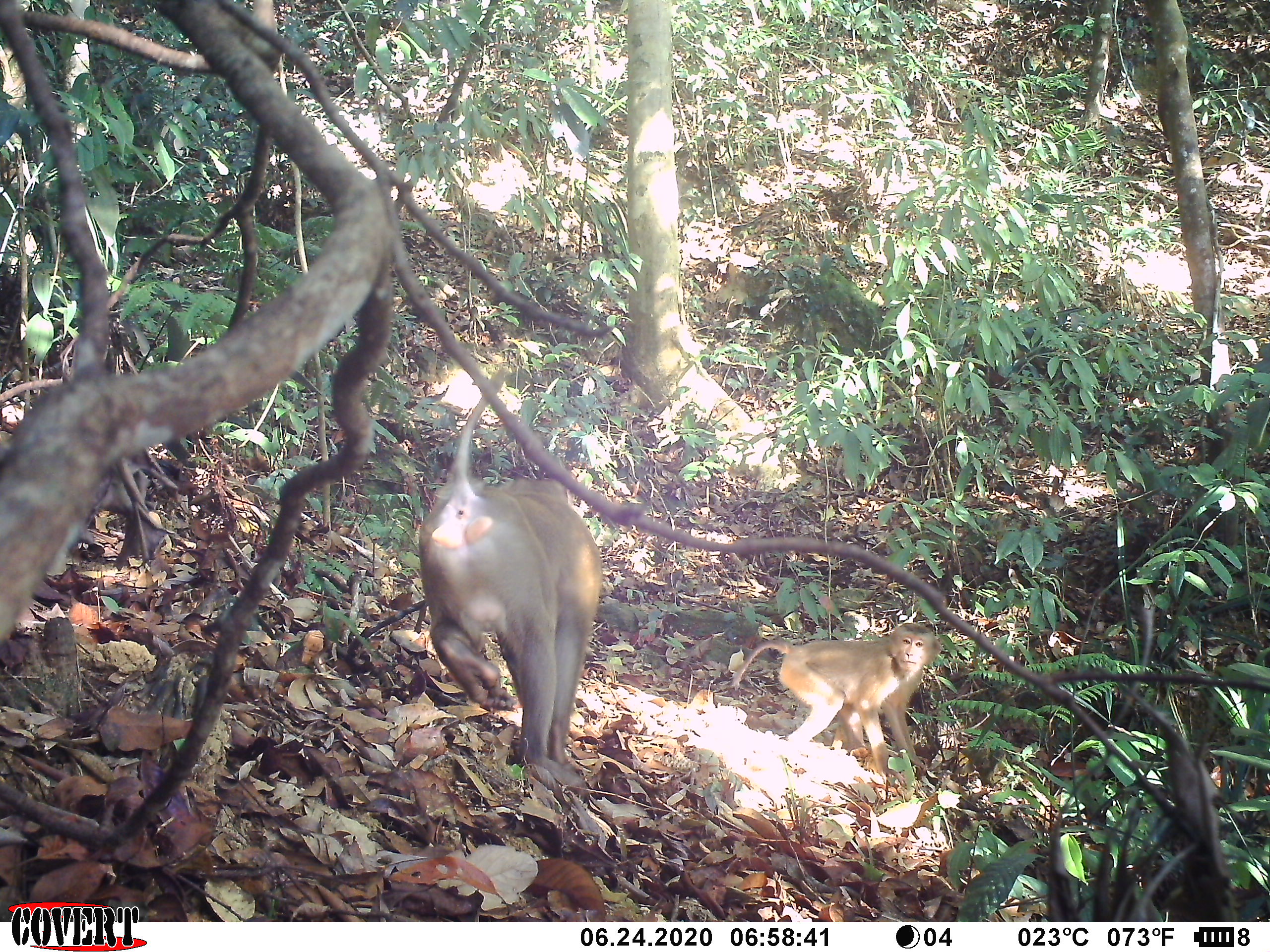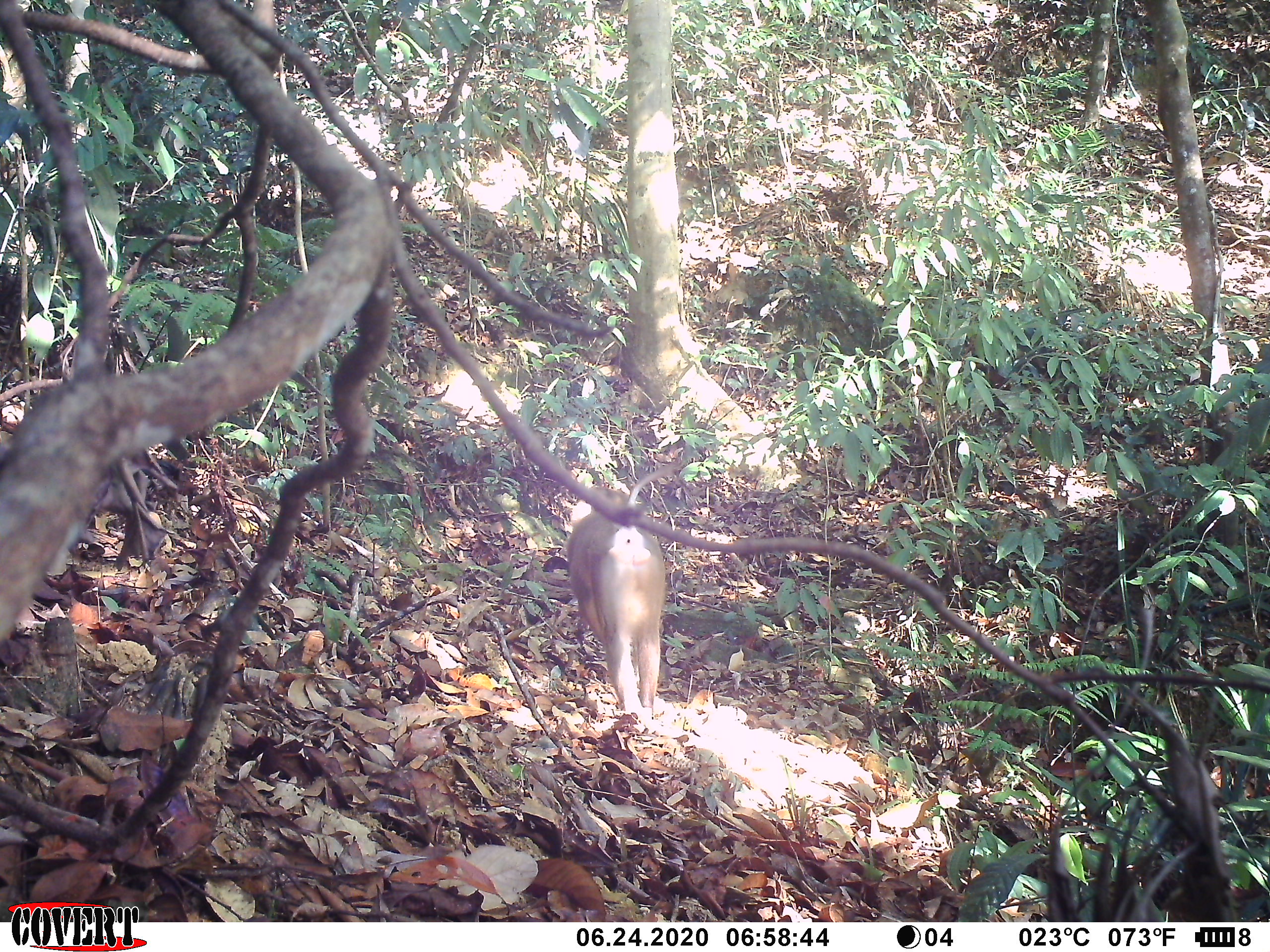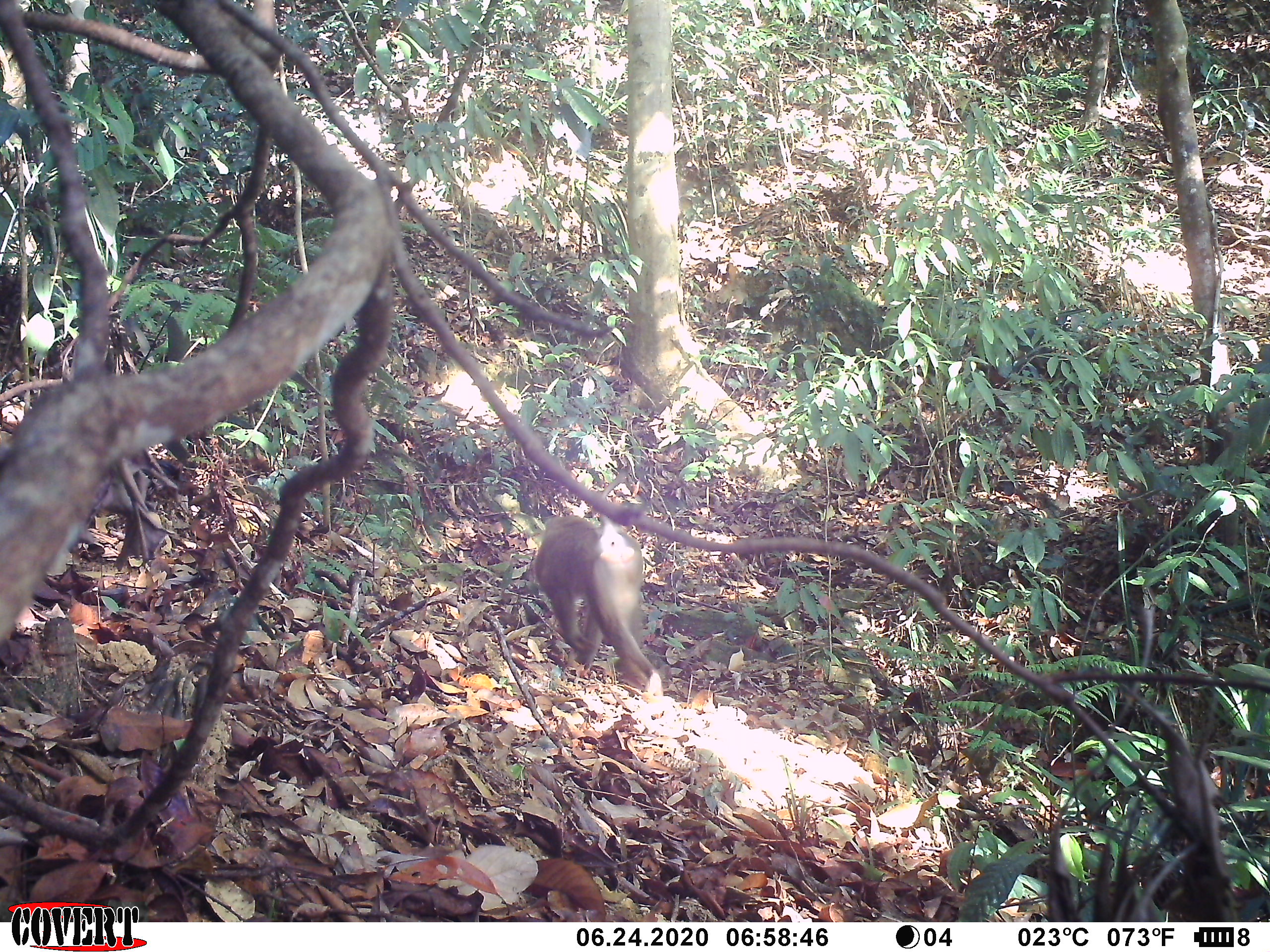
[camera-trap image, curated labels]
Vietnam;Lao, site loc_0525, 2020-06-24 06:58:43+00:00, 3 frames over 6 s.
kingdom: Animalia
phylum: Chordata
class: Mammalia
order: Primates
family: Cercopithecidae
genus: Macaca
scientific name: Macaca nemestrina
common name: pig-tailed macaque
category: pig tailed macaque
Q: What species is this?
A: Pig tailed macaque (pig-tailed macaque) (Macaca nemestrina).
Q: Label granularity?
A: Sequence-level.